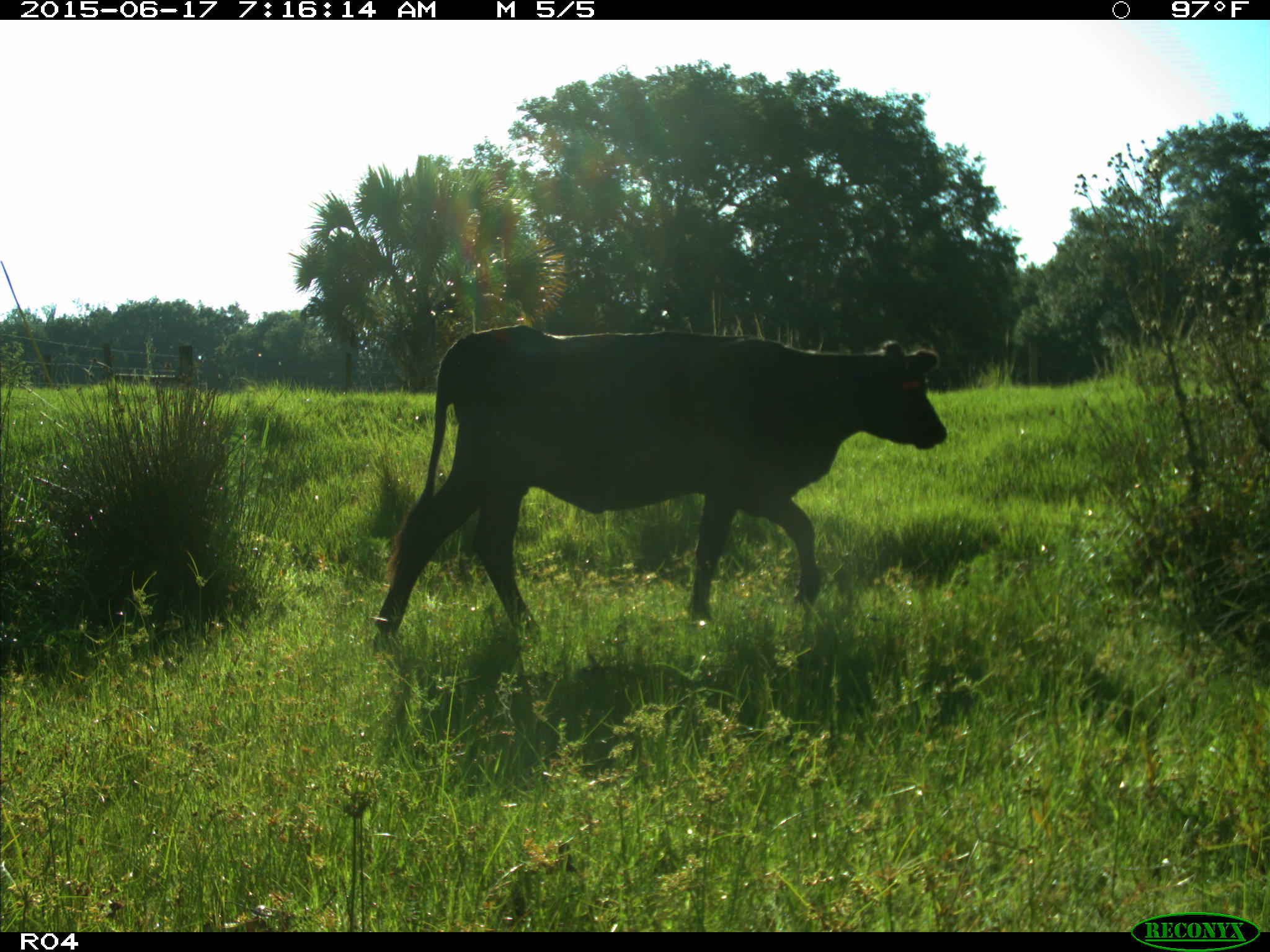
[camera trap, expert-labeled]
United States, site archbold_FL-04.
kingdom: Animalia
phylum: Chordata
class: Mammalia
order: Artiodactyla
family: Bovidae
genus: Bos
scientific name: Bos taurus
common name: domestic cow